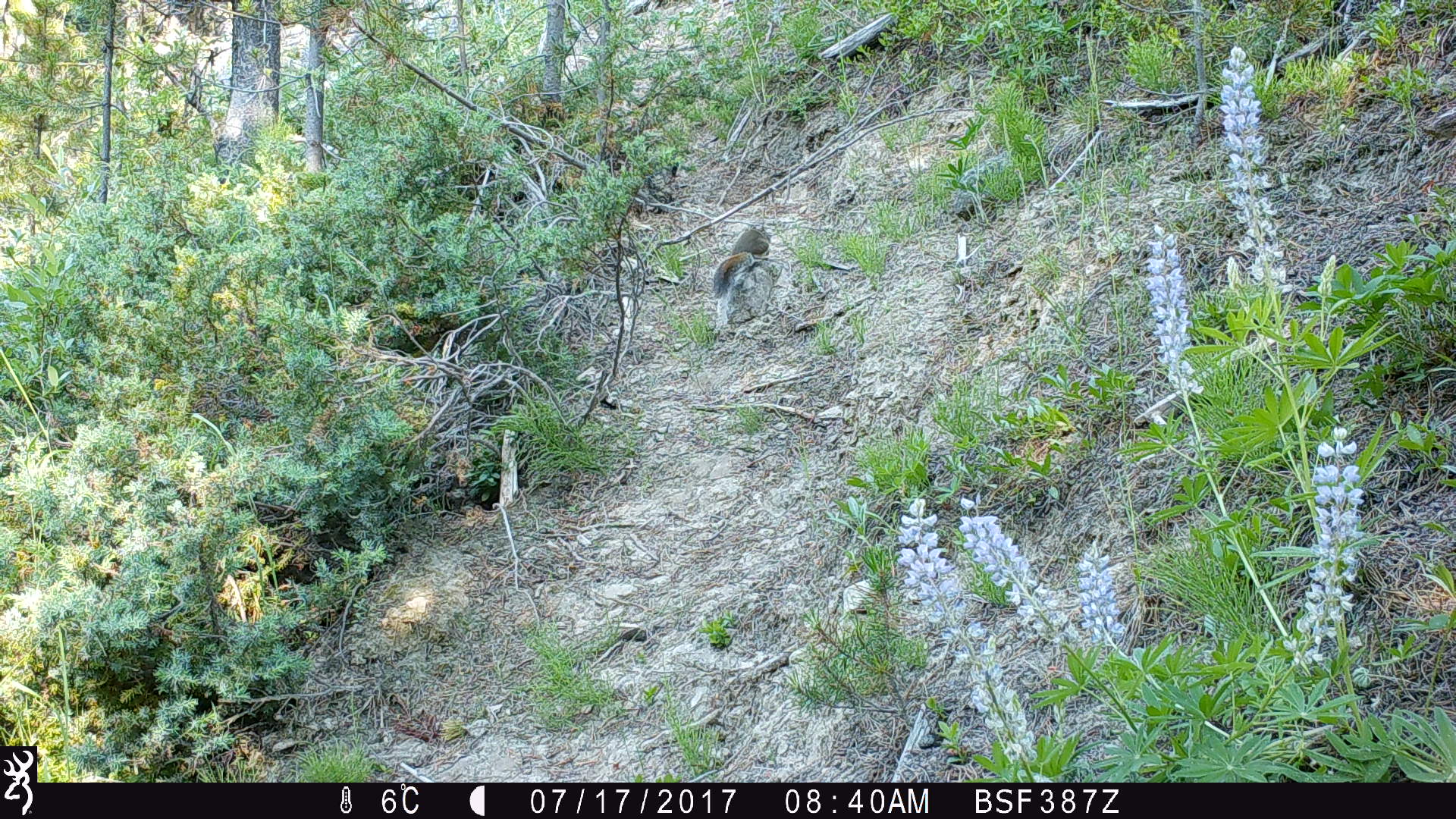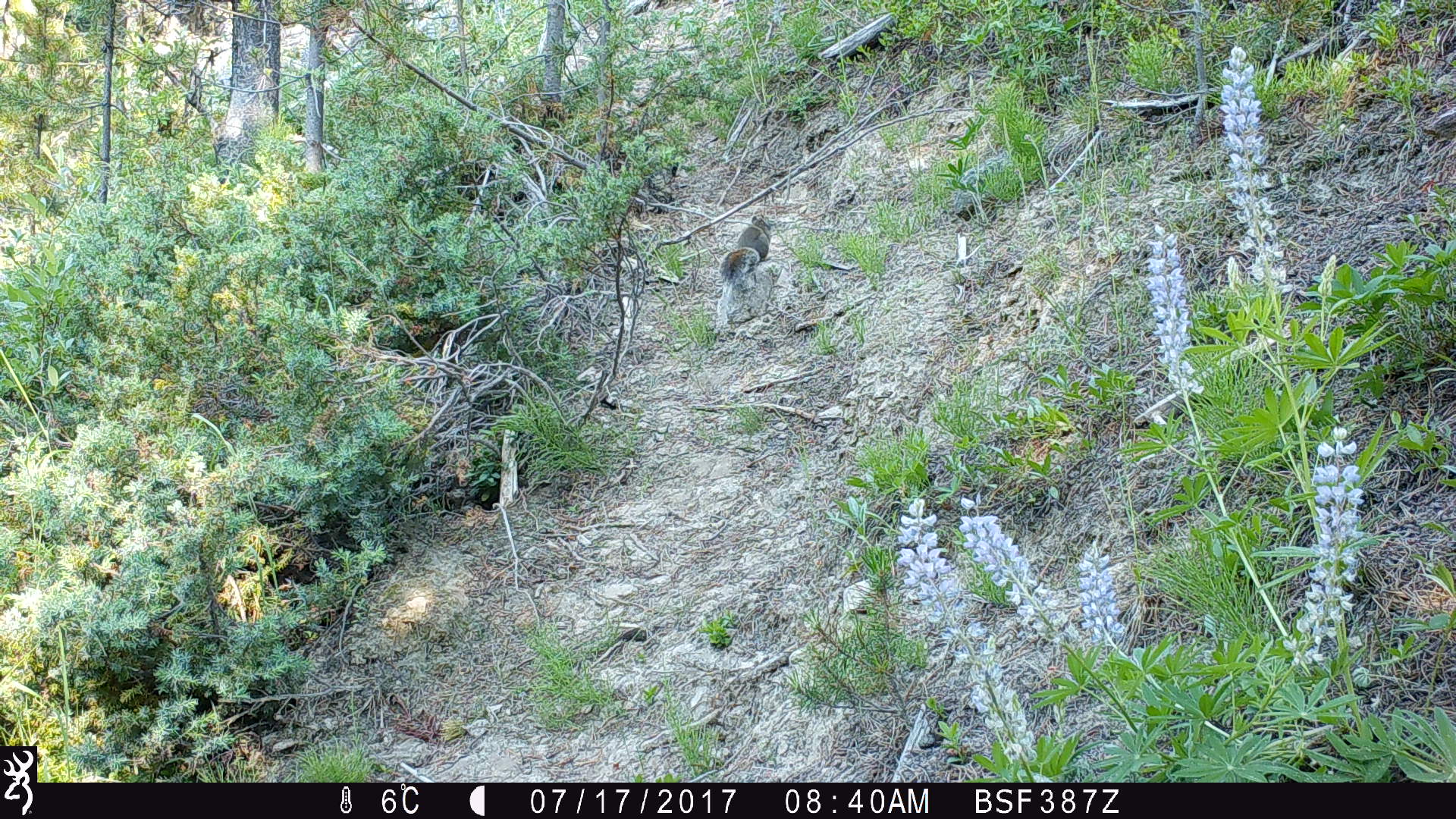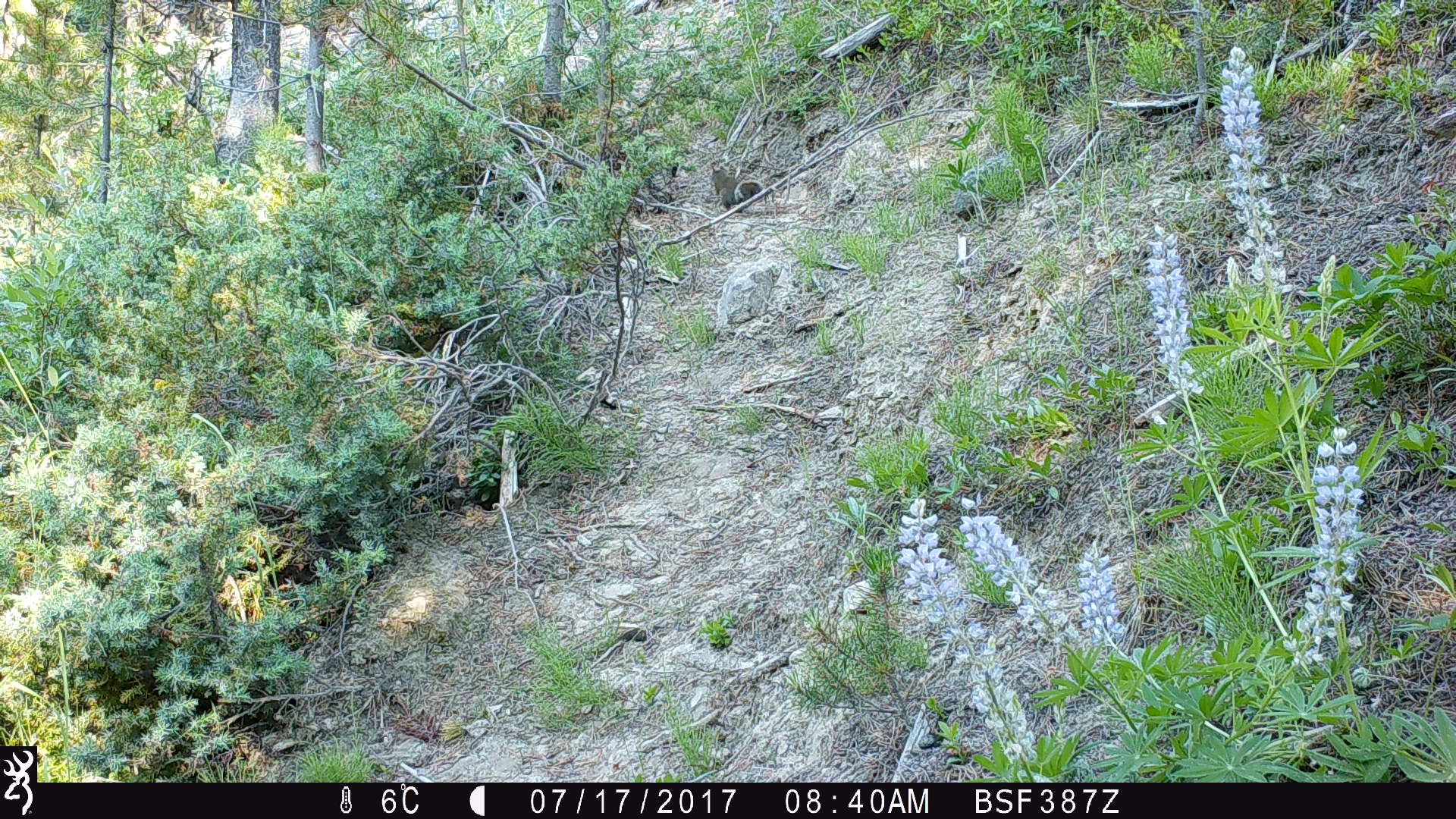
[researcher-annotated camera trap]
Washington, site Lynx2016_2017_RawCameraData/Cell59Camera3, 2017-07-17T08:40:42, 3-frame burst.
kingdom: Animalia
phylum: Chordata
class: Mammalia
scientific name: Mammalia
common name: small mammal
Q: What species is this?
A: Small mammal (Mammalia).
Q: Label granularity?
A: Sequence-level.